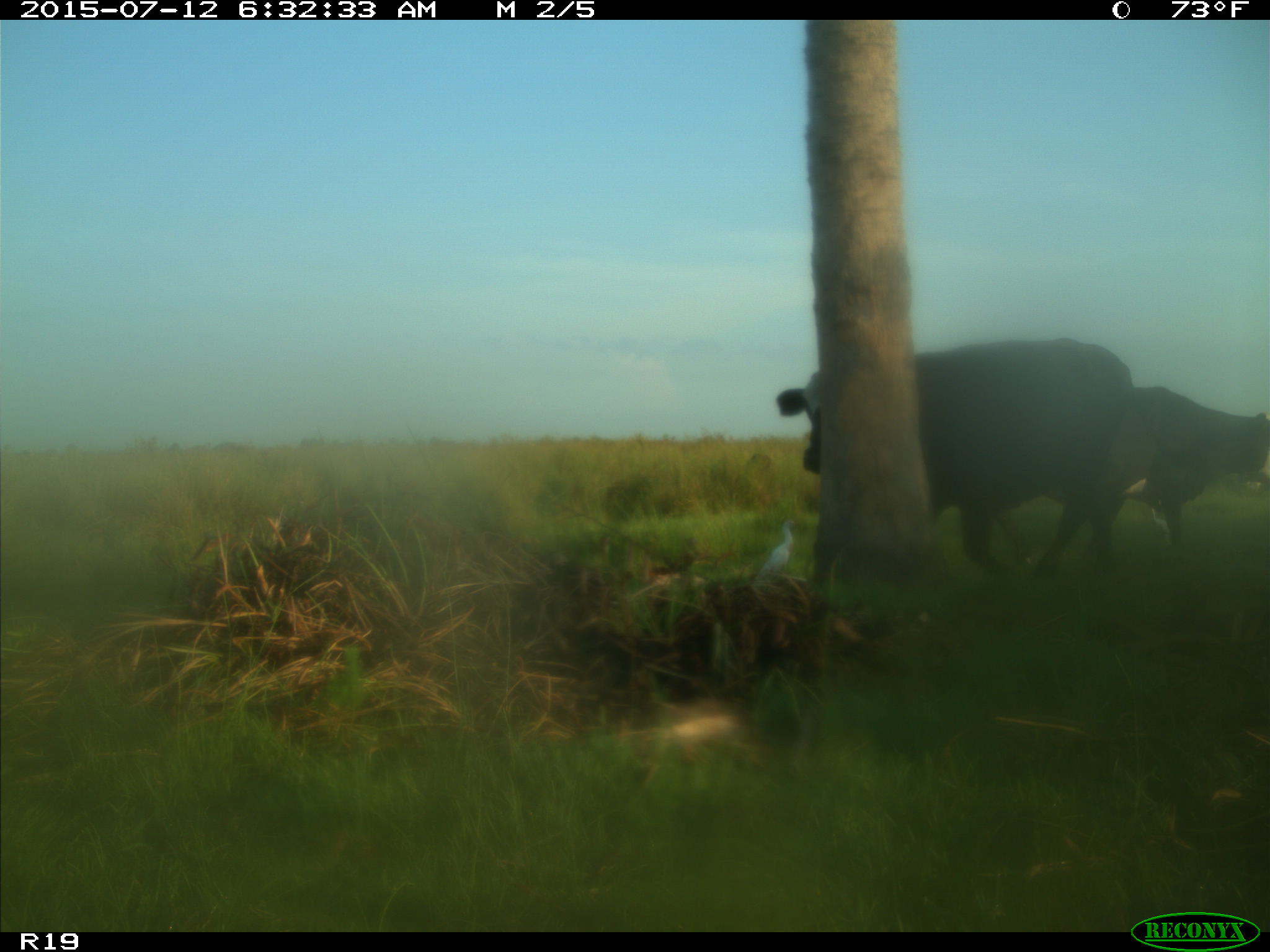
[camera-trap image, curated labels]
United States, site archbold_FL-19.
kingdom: Animalia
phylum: Chordata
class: Mammalia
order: Artiodactyla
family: Bovidae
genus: Bos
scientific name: Bos taurus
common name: domestic cow